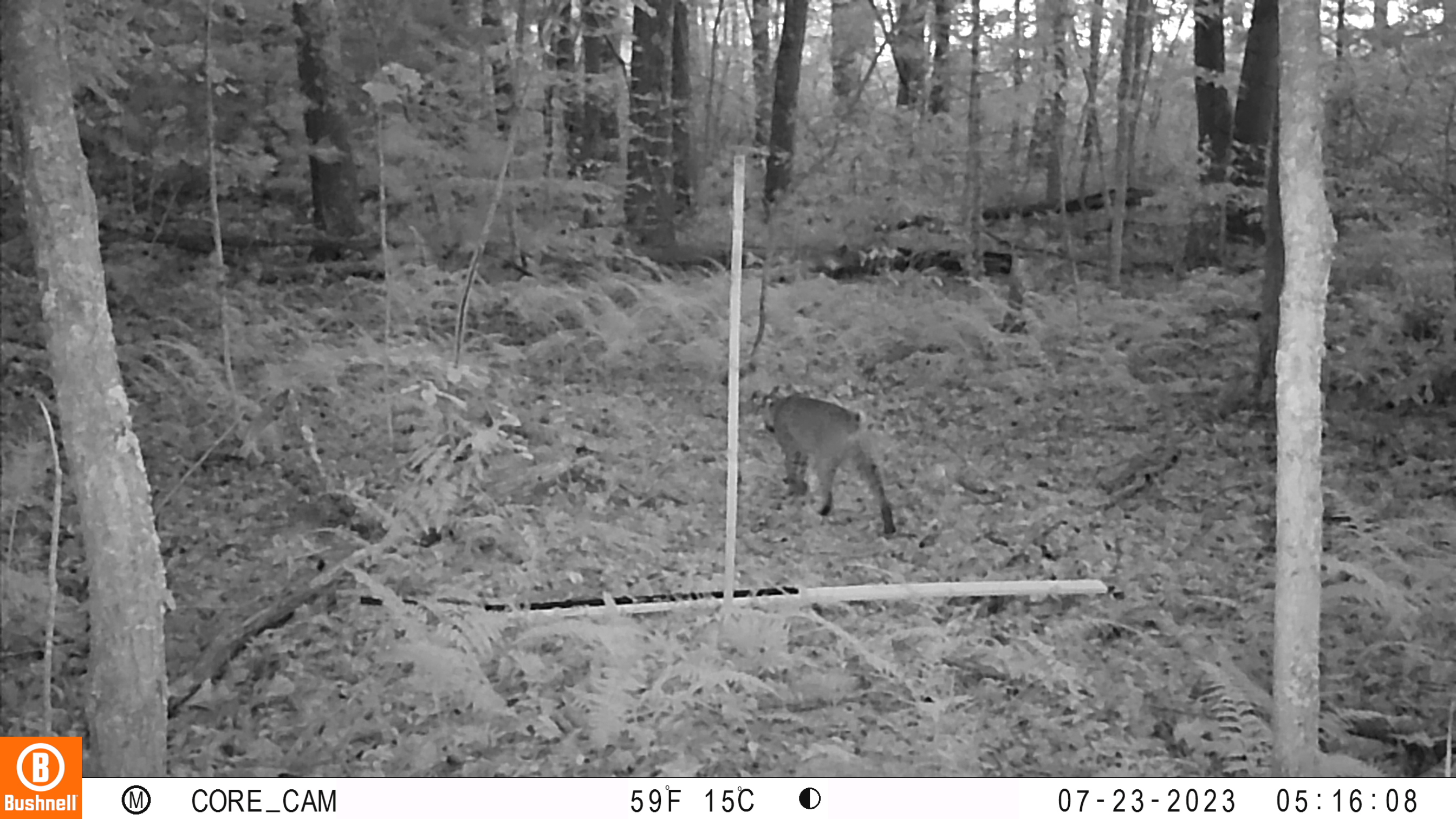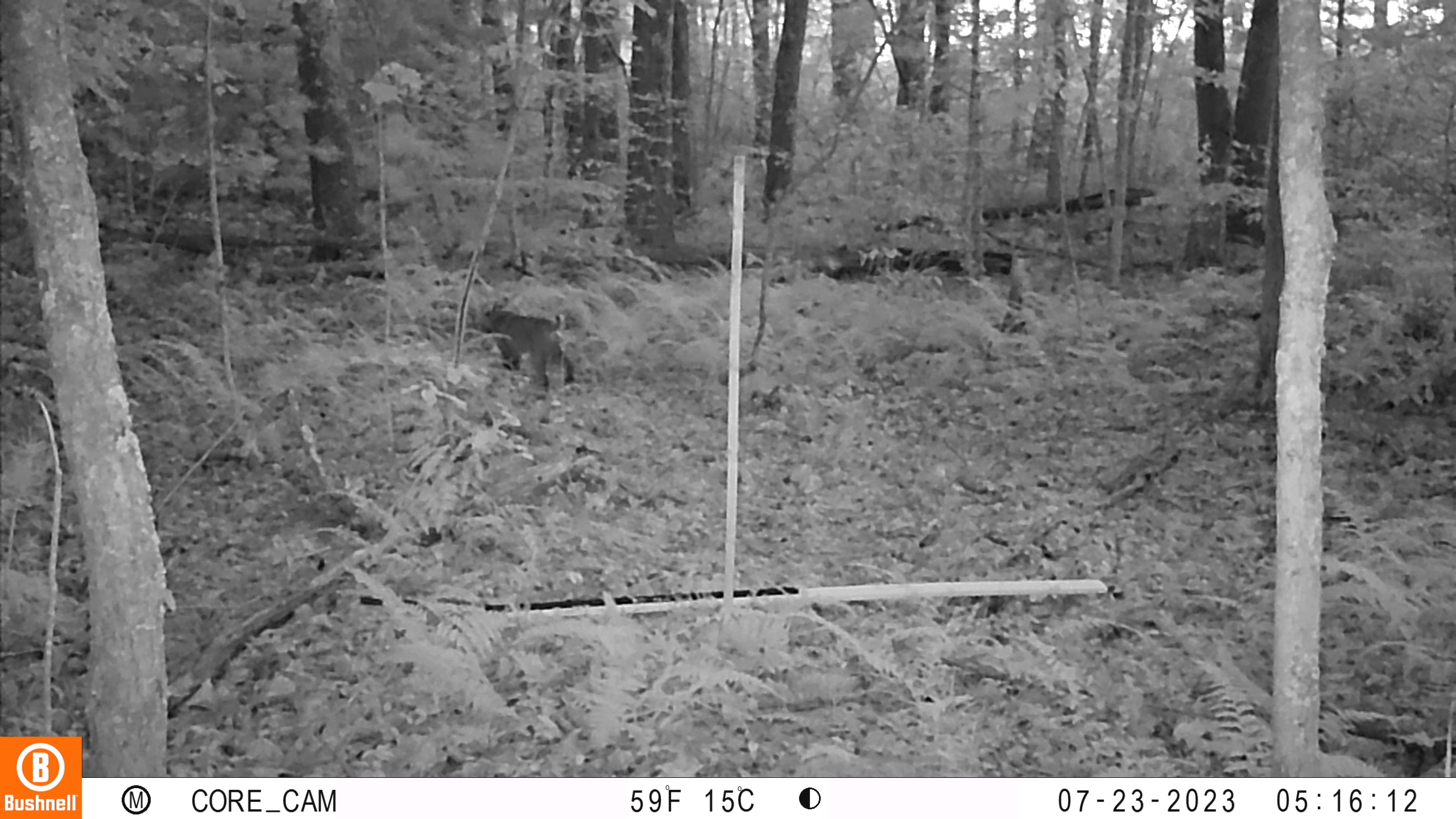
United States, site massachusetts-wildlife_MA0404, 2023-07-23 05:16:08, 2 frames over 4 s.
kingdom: Animalia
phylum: Chordata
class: Mammalia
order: Carnivora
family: Felidae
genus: Lynx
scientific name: Lynx rufus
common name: bobcat